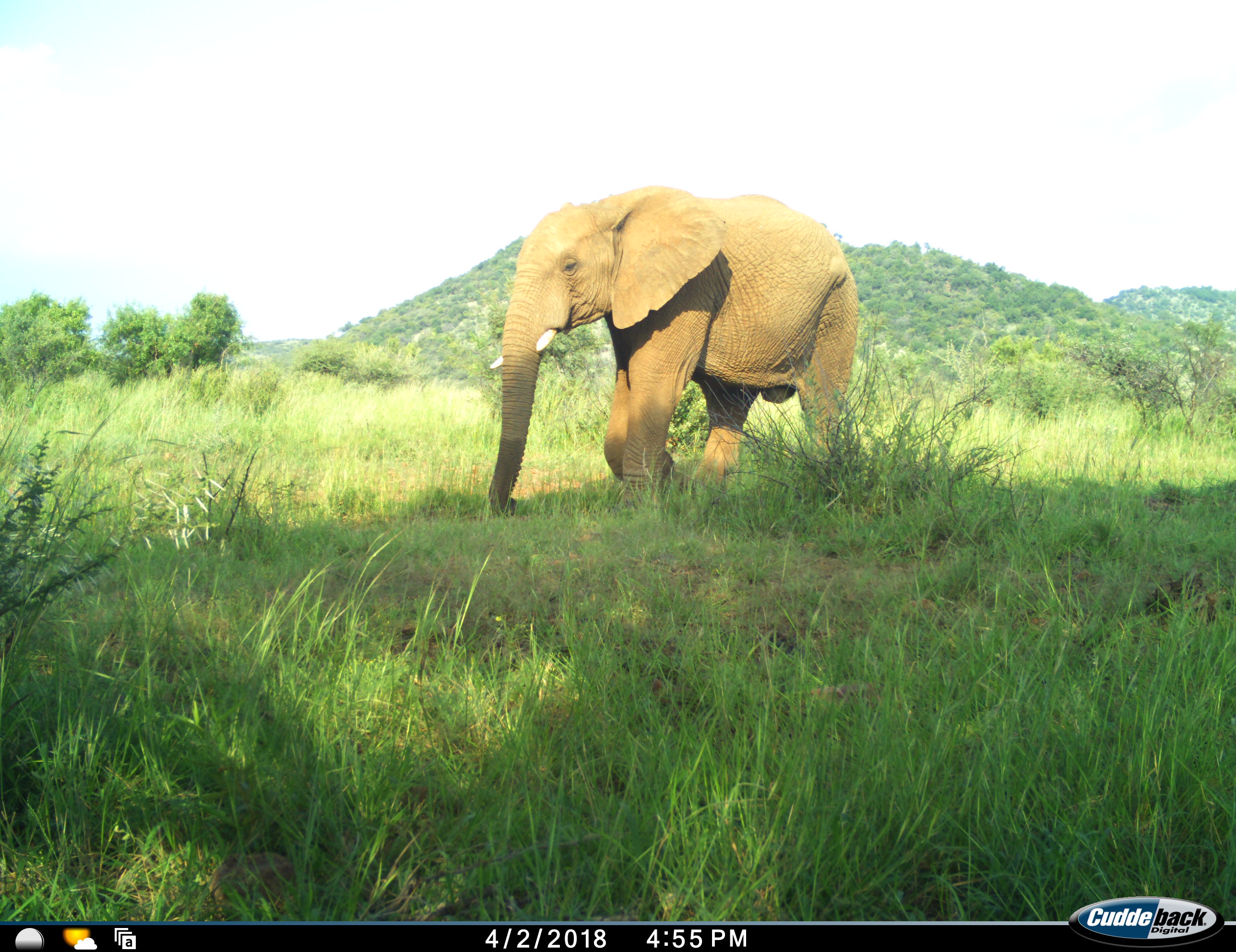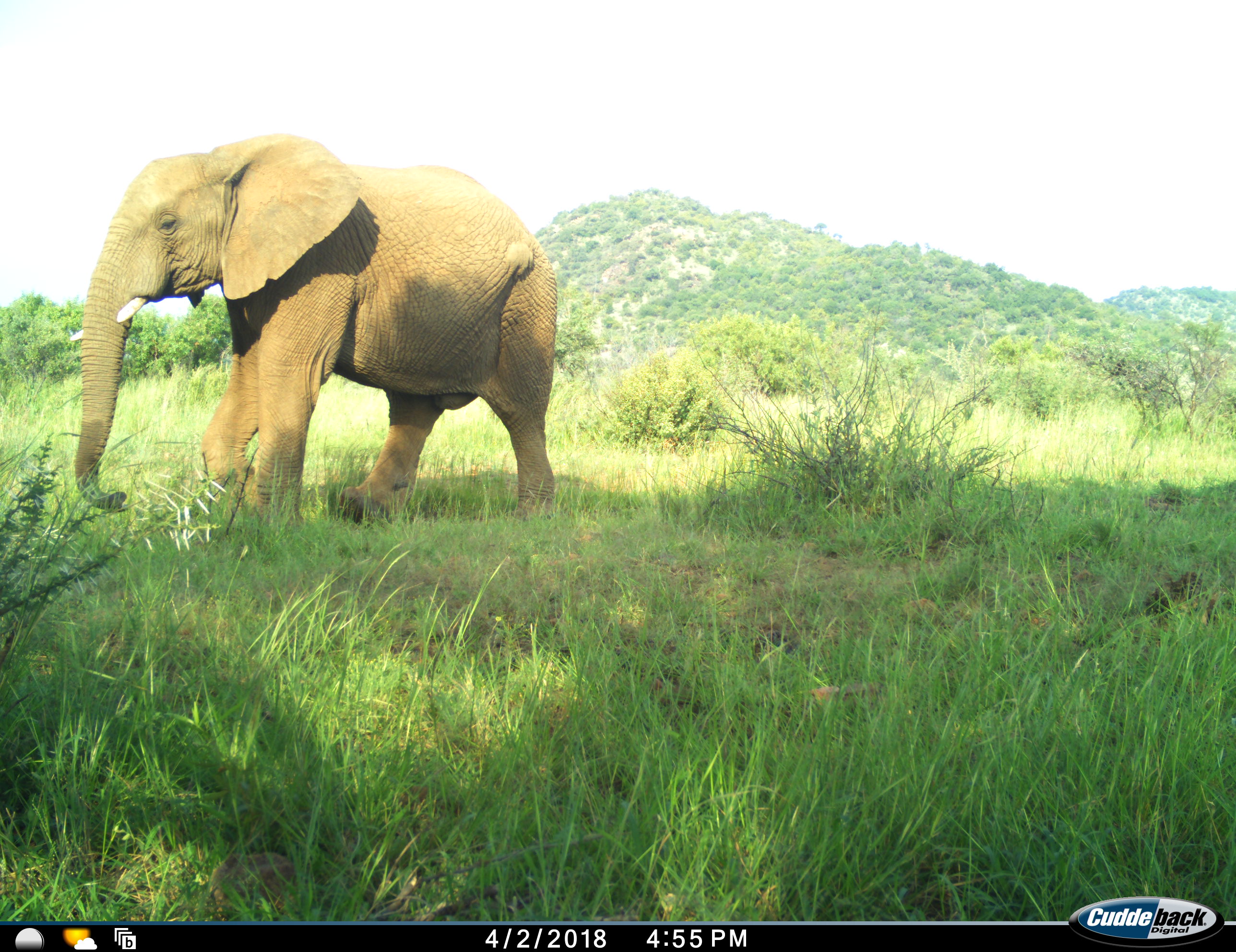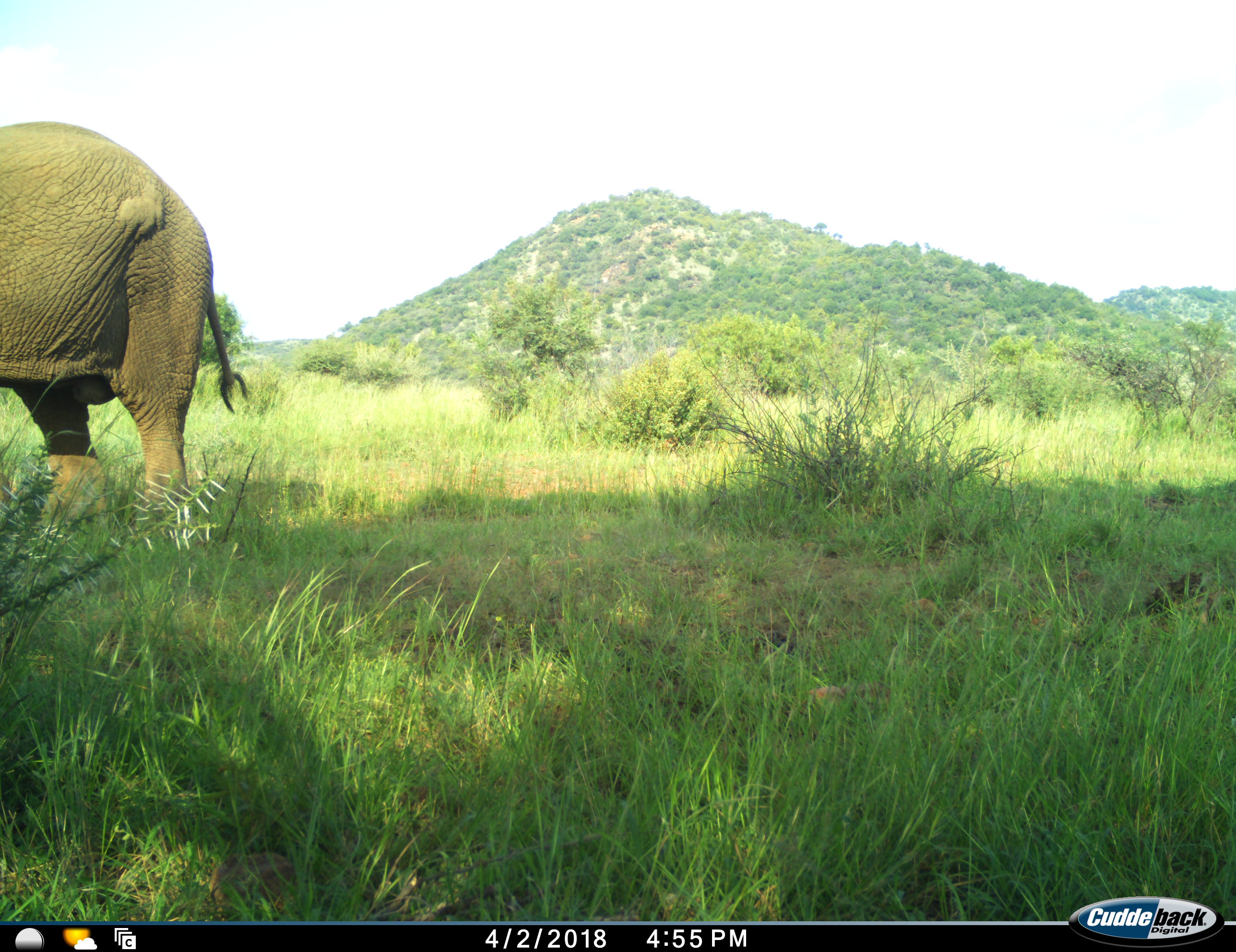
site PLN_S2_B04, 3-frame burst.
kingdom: Animalia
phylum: Chordata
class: Mammalia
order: Proboscidea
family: Elephantidae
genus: Loxodonta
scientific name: Loxodonta africana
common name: african bush elephant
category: elephant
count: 1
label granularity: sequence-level